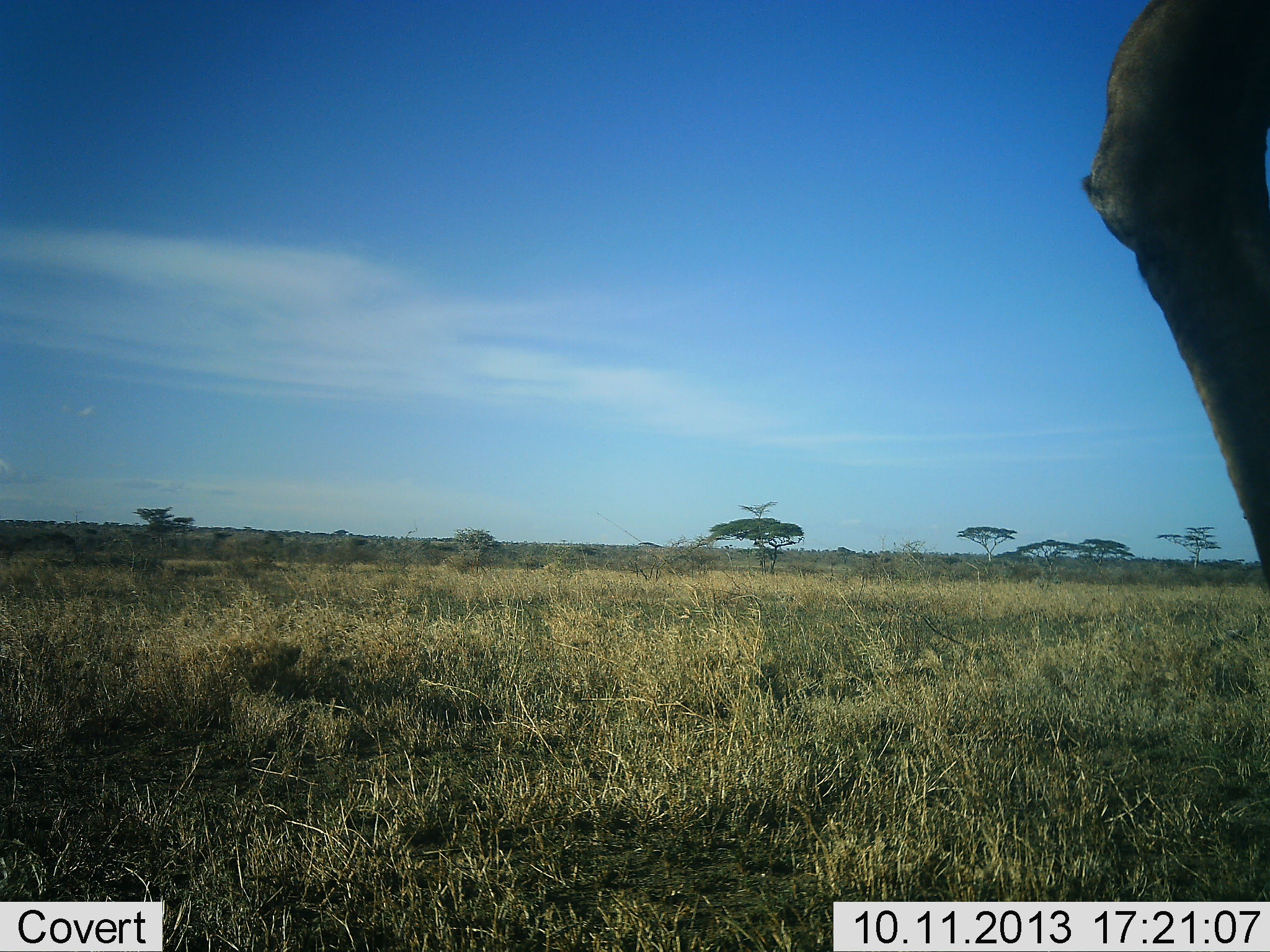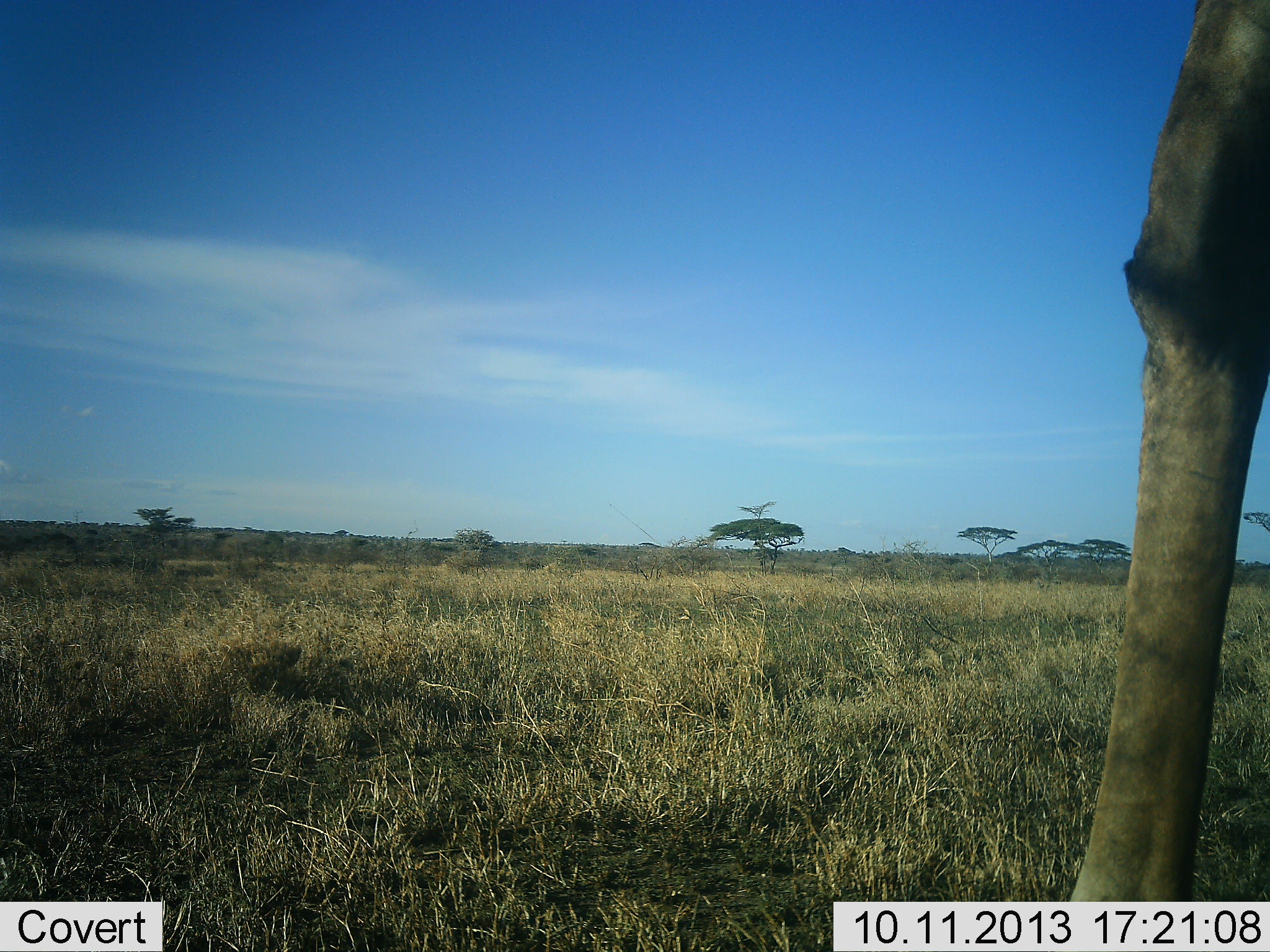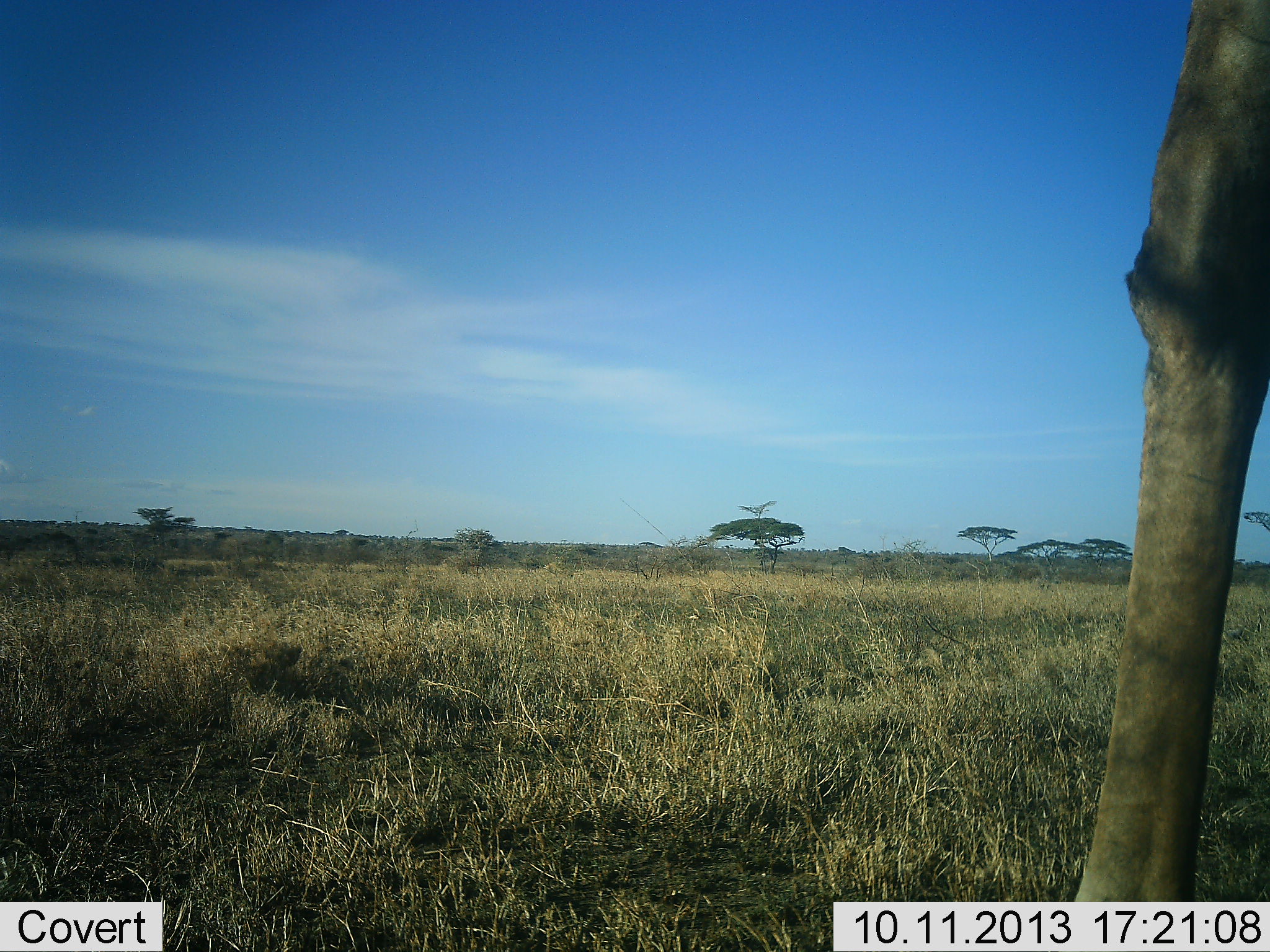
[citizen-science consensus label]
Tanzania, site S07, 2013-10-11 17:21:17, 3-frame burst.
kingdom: Animalia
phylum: Chordata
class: Mammalia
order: Artiodactyla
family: Giraffidae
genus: Giraffa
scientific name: Giraffa camelopardalis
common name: giraffe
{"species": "giraffe (Giraffa camelopardalis)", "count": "1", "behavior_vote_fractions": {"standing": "93%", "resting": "0%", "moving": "0%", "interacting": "0%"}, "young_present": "0%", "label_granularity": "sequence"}